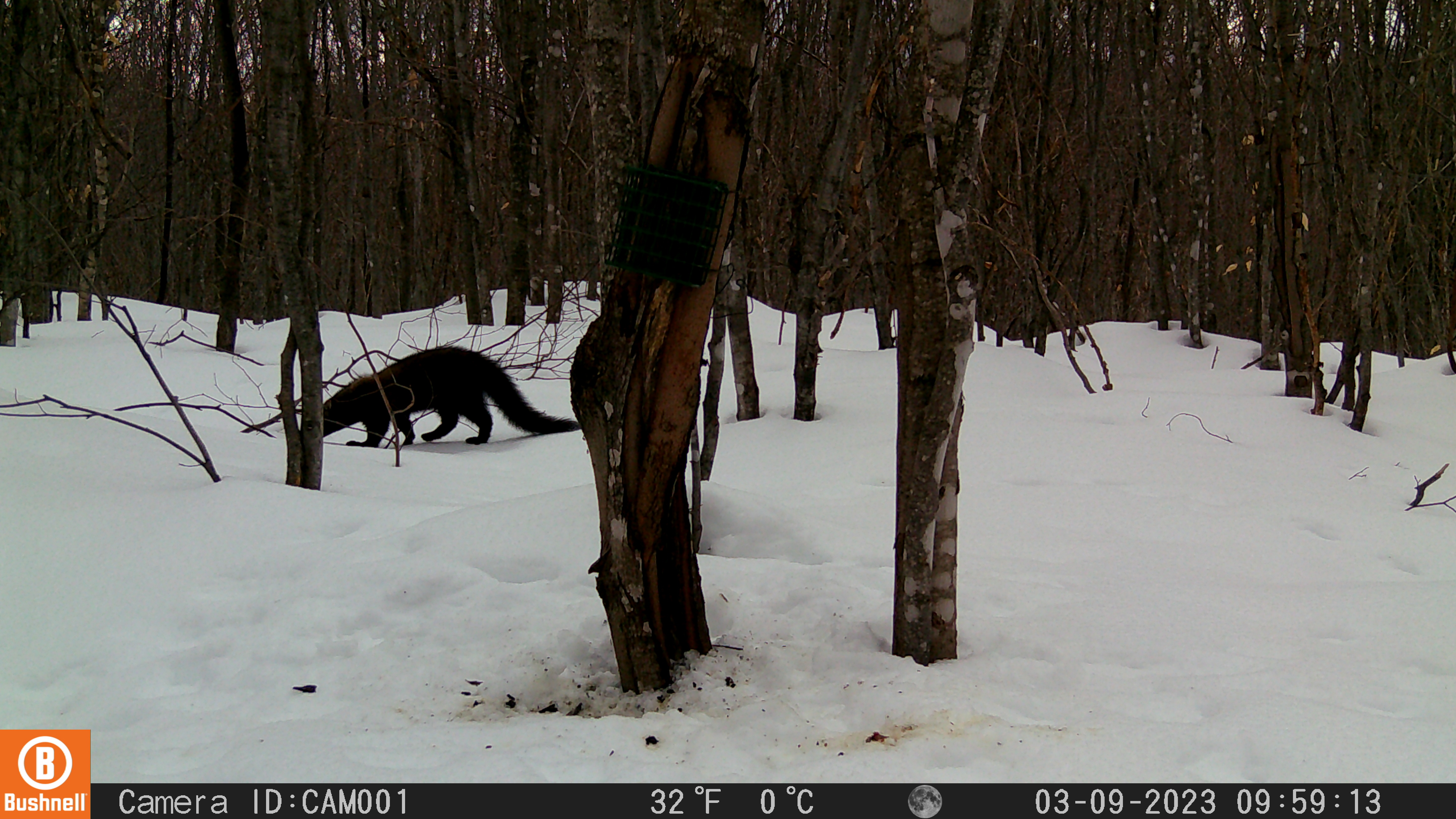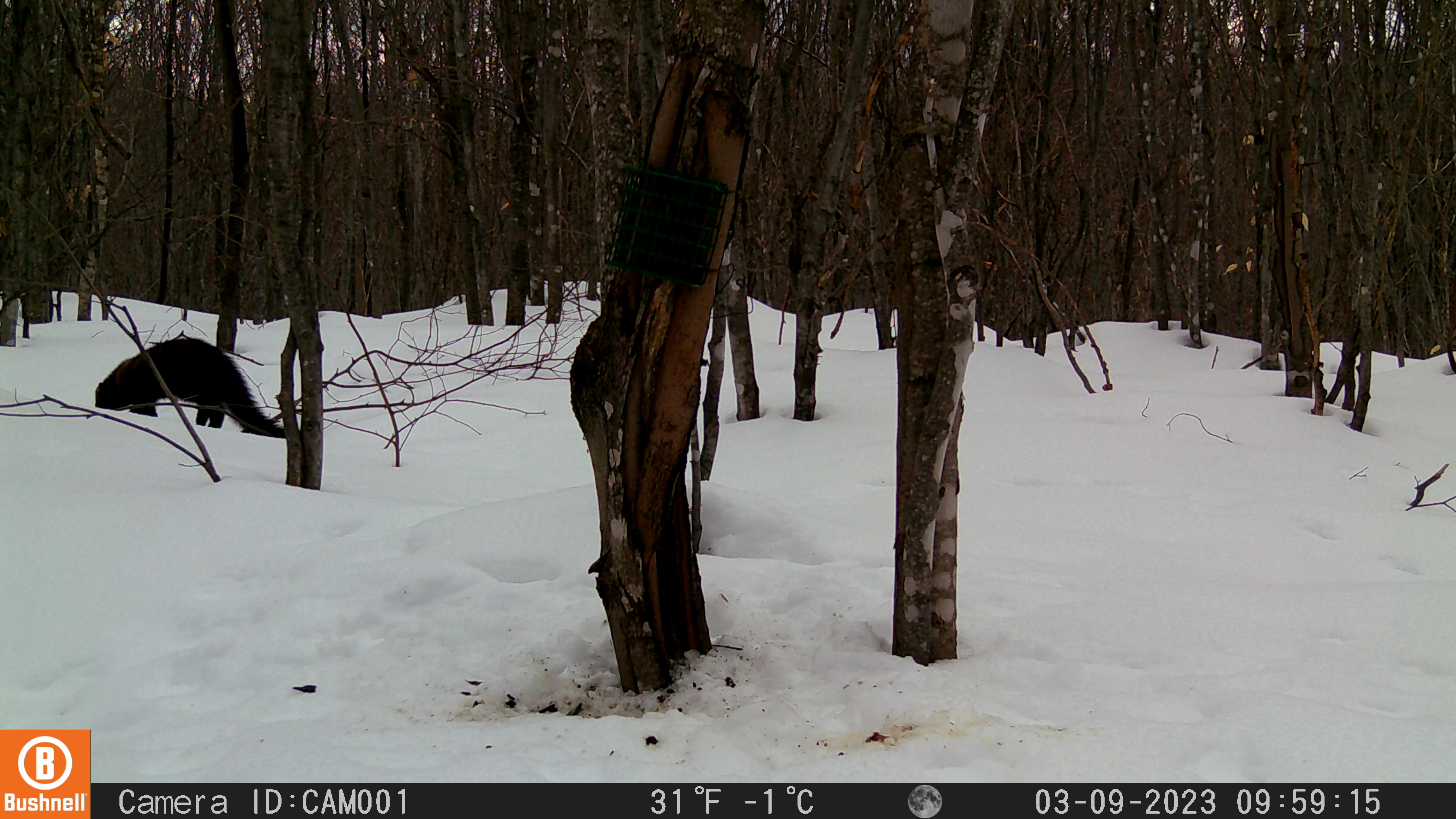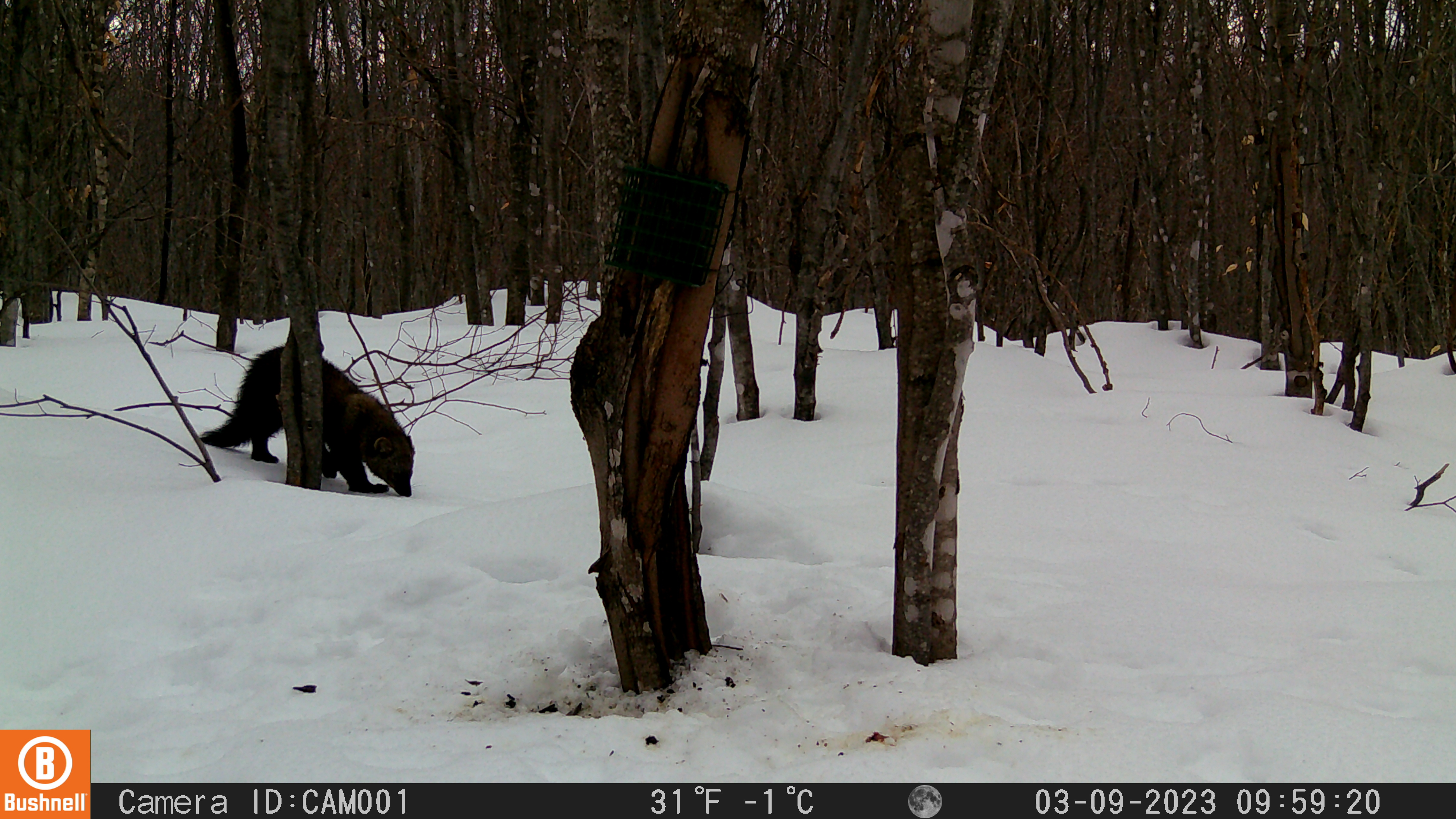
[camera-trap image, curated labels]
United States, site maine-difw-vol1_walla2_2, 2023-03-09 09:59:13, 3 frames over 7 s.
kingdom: Animalia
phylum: Chordata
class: Mammalia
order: Carnivora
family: Mustelidae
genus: Pekania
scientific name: Pekania pennanti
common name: fisher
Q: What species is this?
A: Fisher (Pekania pennanti).